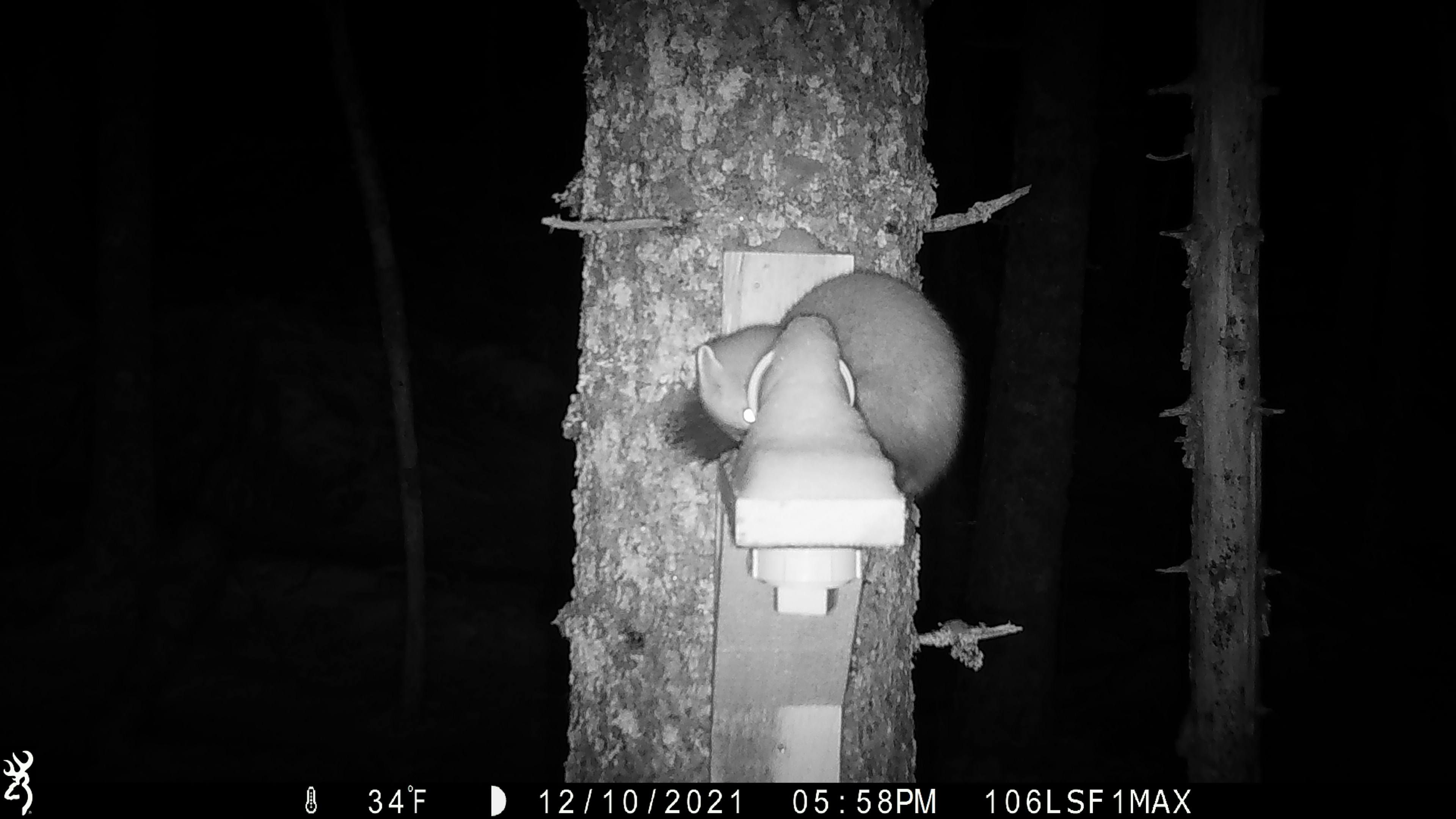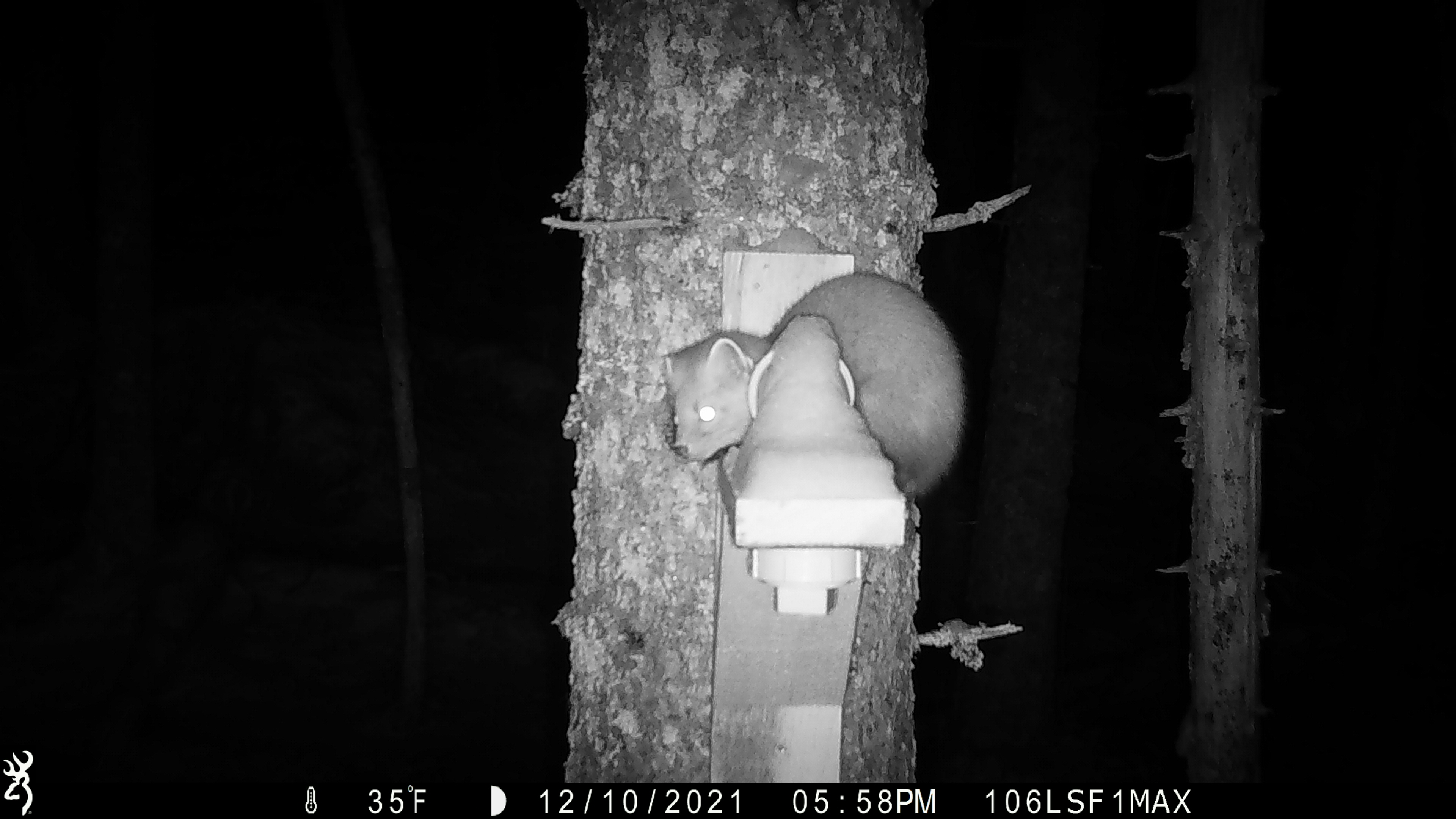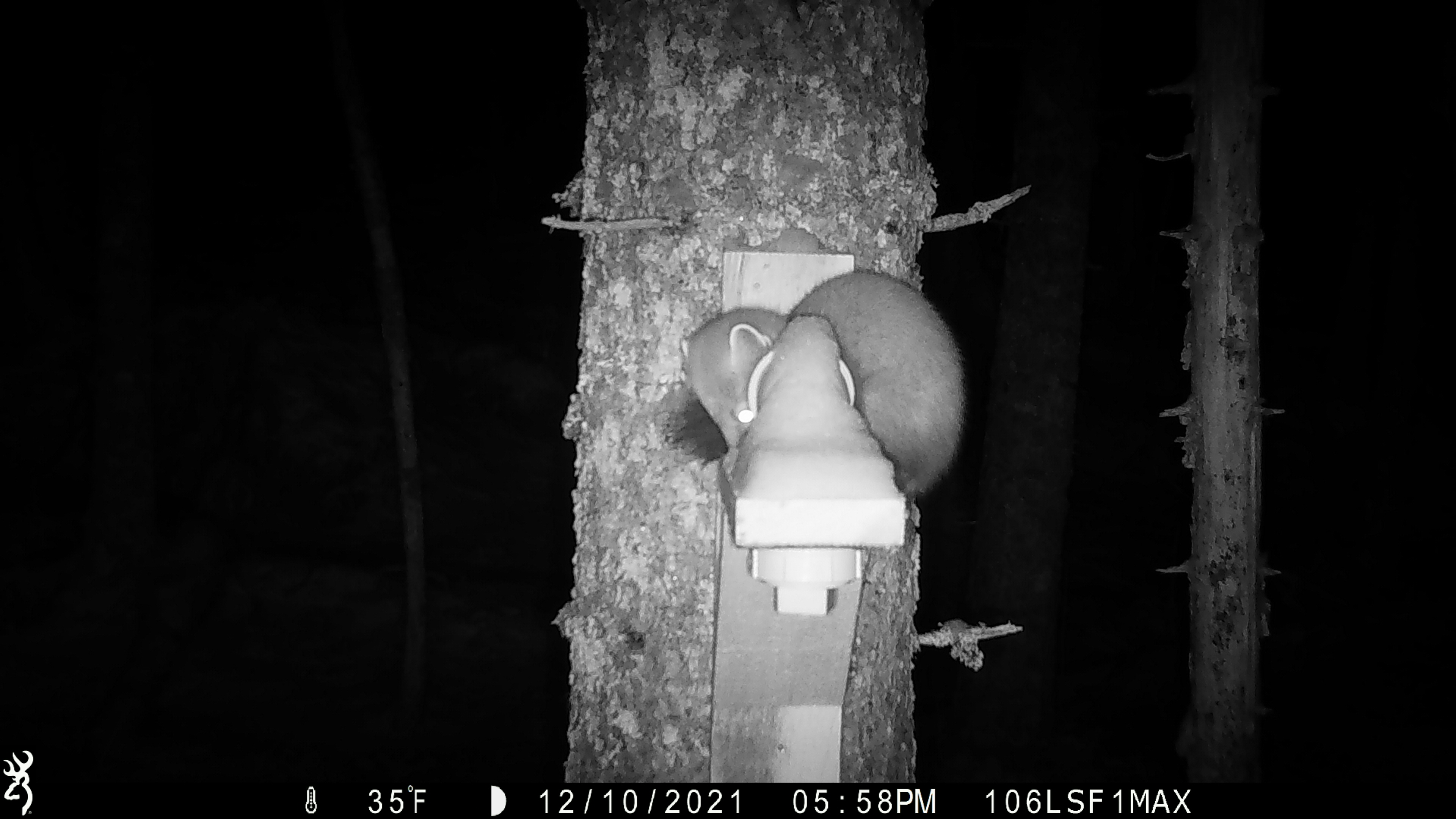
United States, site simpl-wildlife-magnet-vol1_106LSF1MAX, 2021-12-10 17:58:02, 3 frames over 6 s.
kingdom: Animalia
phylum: Chordata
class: Mammalia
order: Carnivora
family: Mustelidae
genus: Martes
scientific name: Martes americana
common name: american marten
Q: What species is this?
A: American marten (Martes americana).